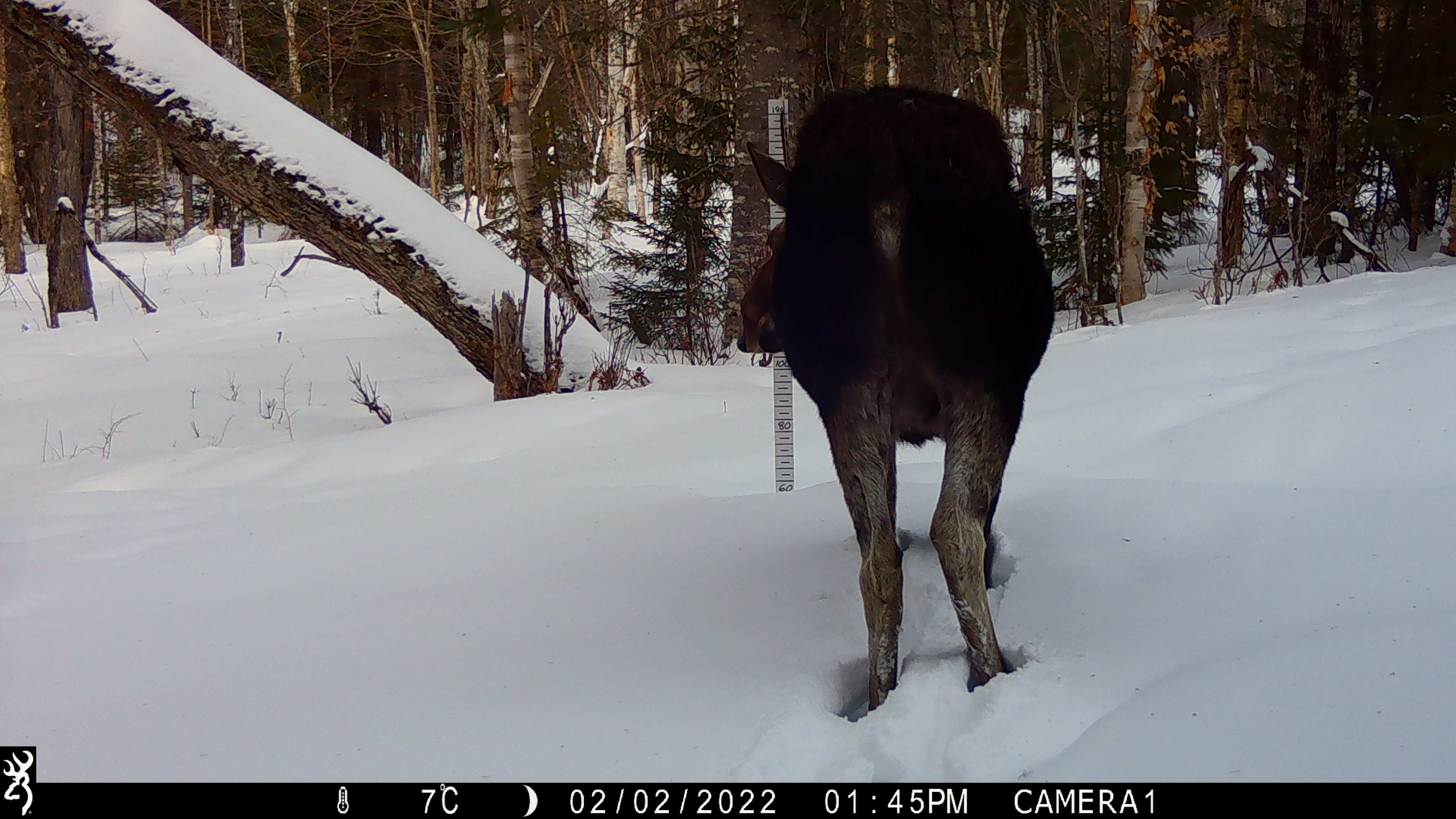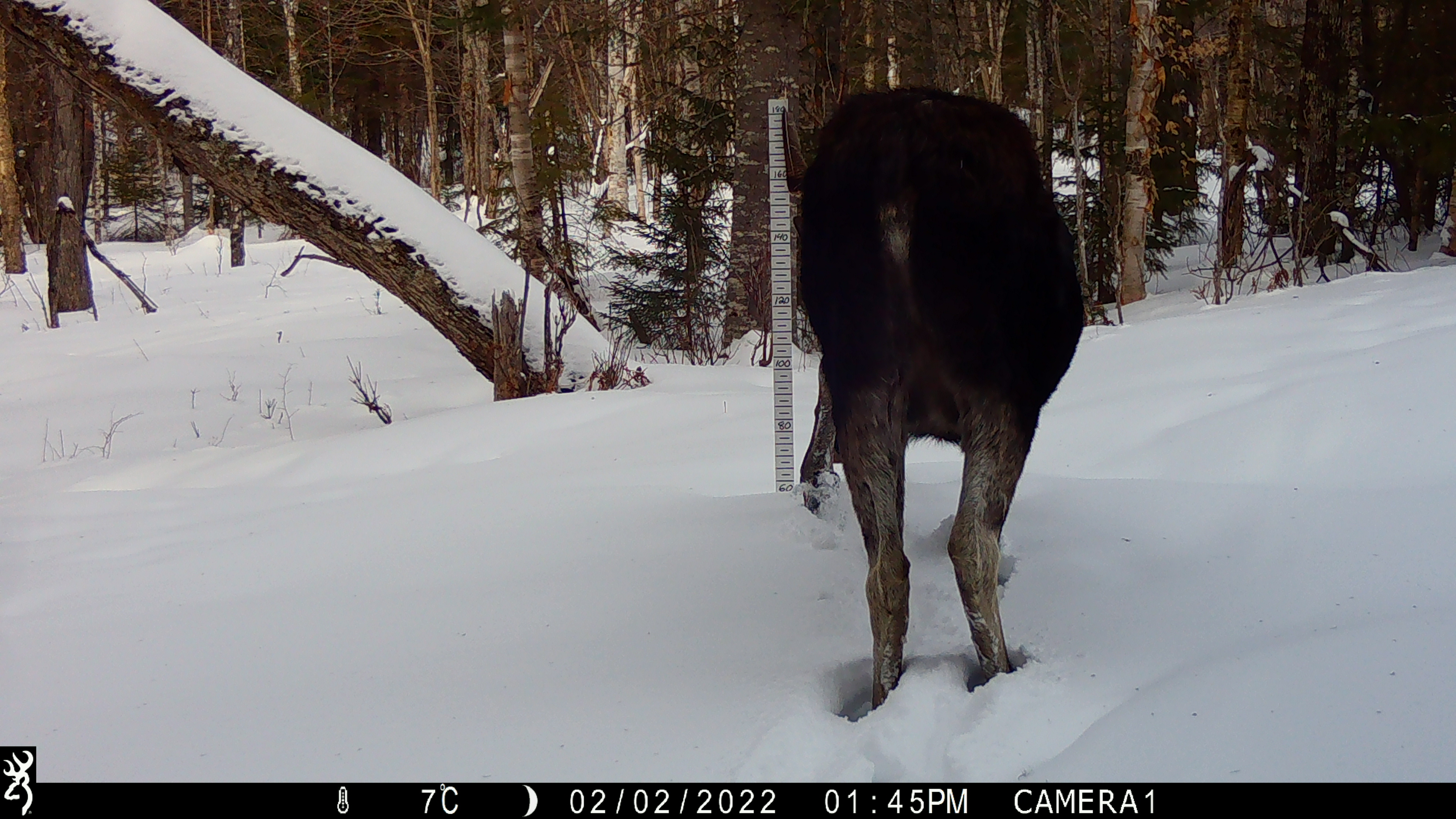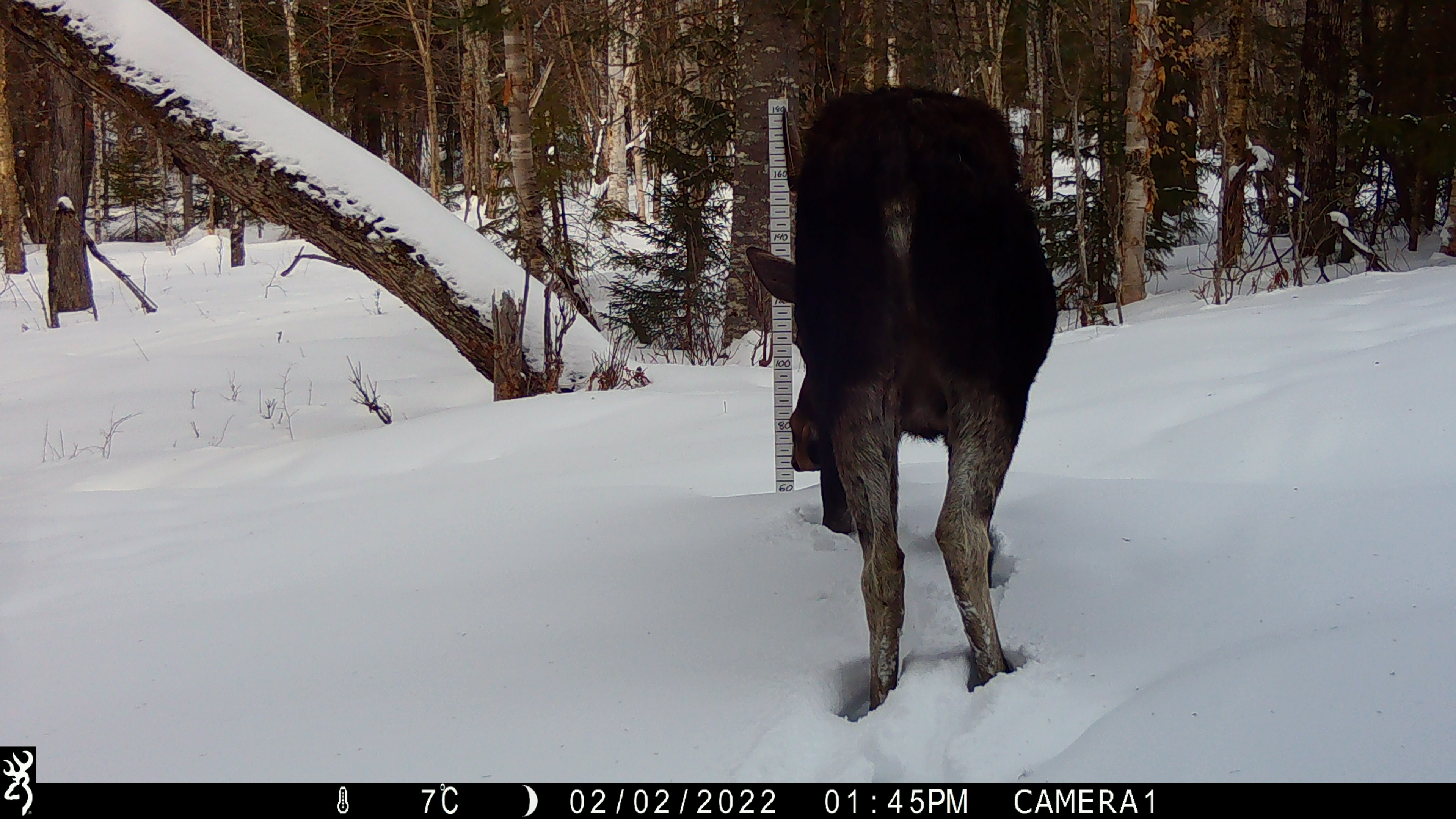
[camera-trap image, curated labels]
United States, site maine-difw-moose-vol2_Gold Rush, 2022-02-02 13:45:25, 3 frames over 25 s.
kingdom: Animalia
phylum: Chordata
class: Mammalia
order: Artiodactyla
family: Cervidae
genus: Alces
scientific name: Alces alces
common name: moose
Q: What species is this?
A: Moose (Alces alces).